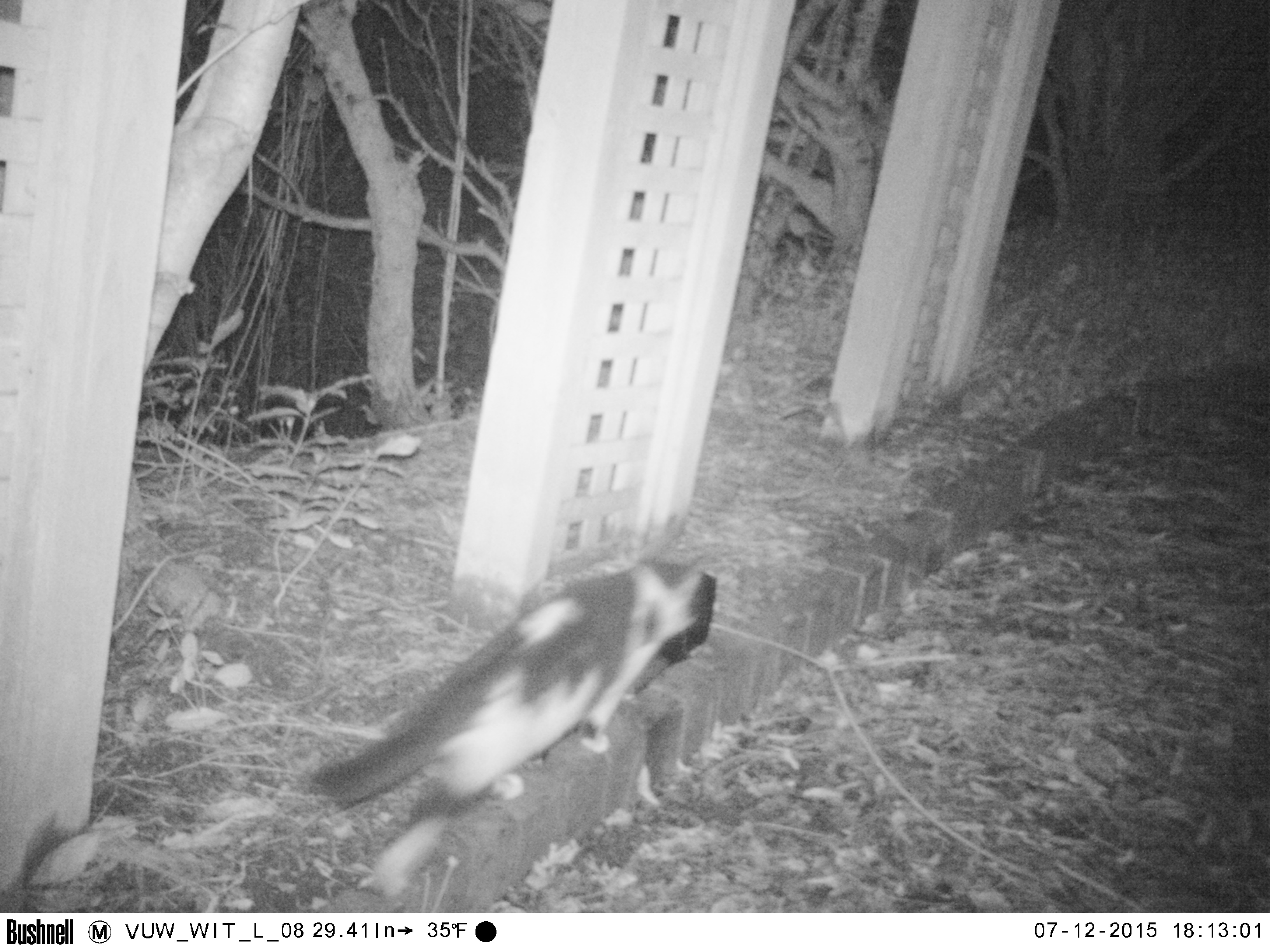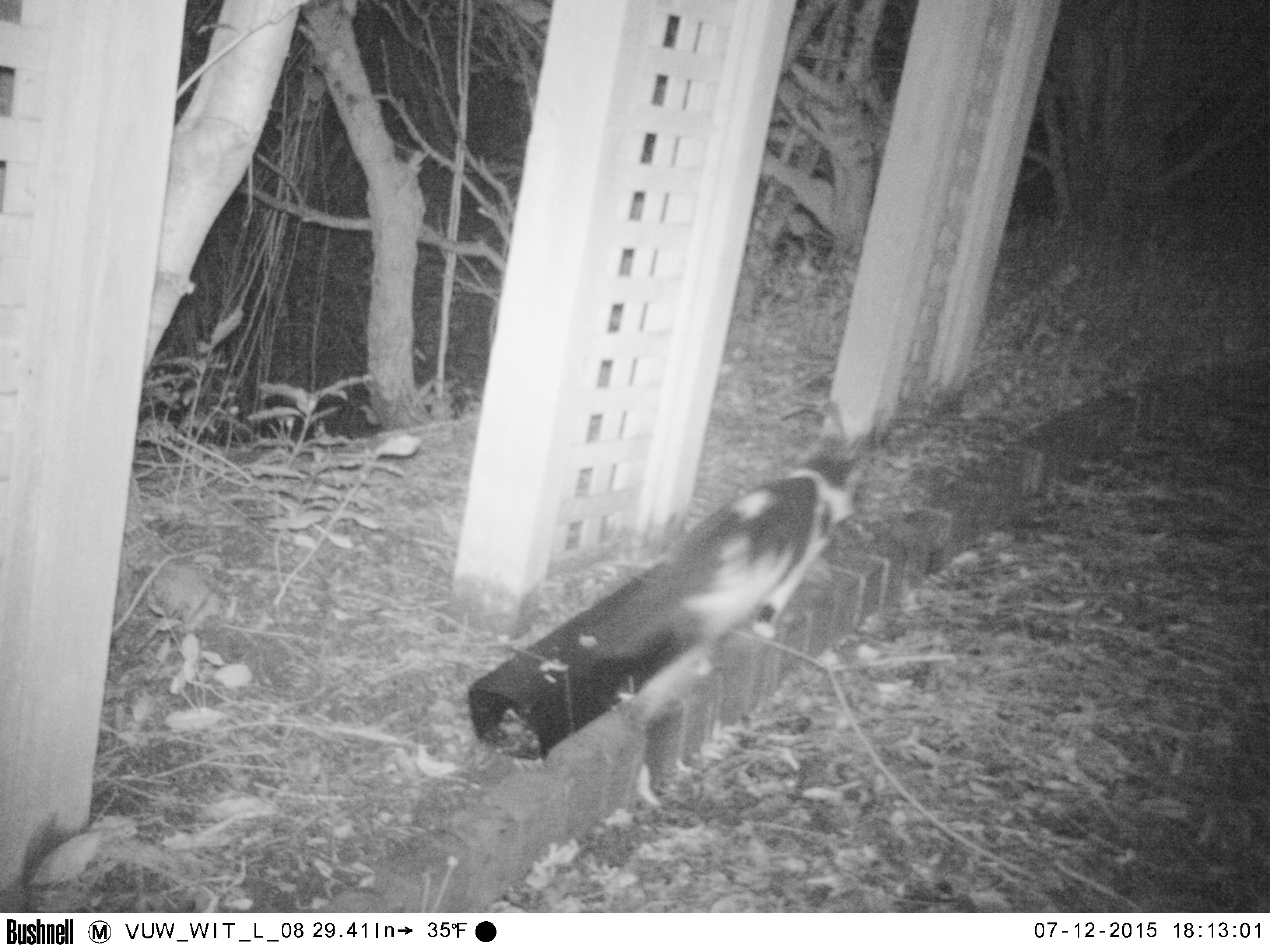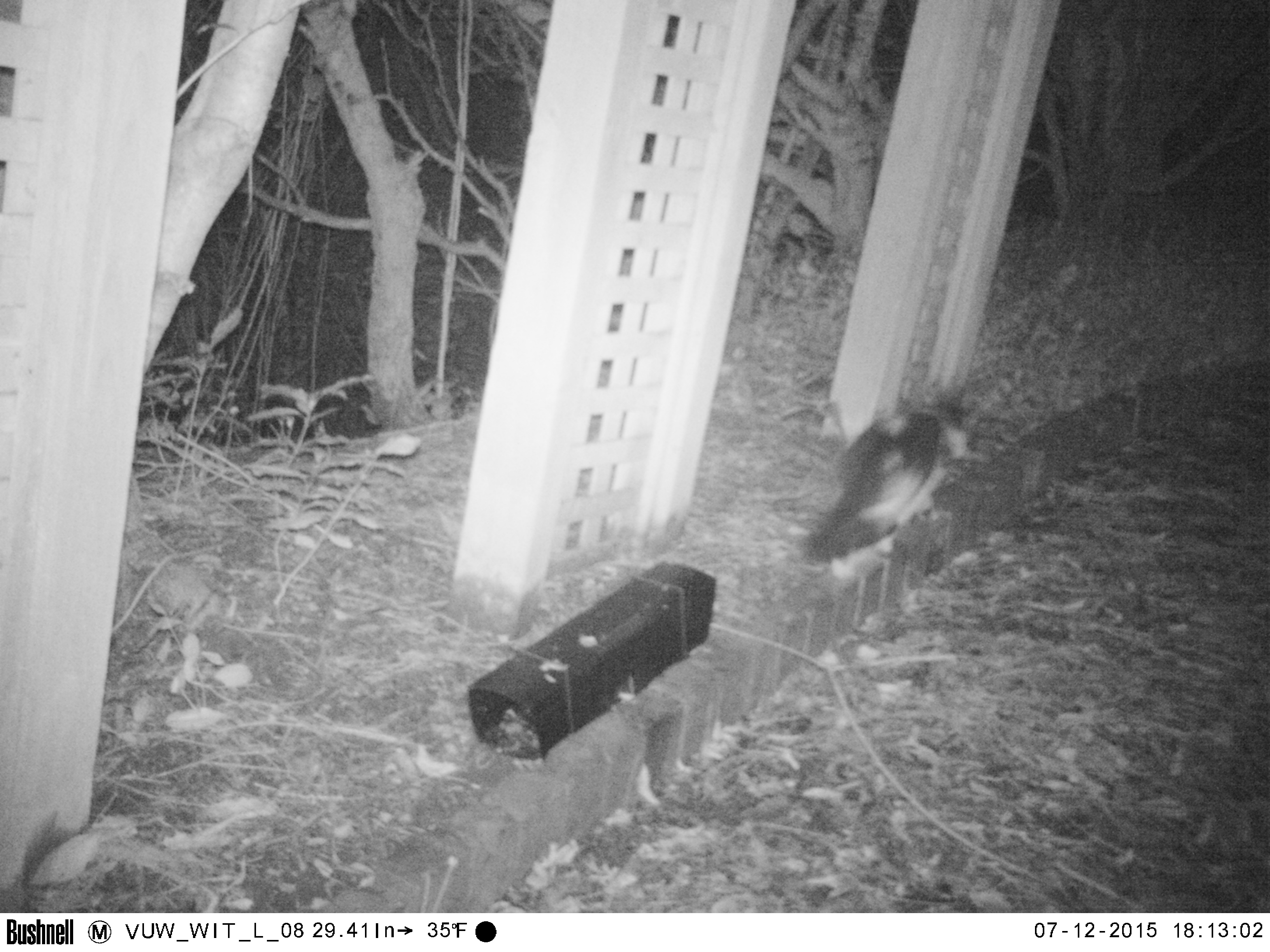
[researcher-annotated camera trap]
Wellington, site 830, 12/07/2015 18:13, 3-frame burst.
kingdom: Animalia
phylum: Chordata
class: Mammalia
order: Carnivora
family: Felidae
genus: Felis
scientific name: Felis catus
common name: cat